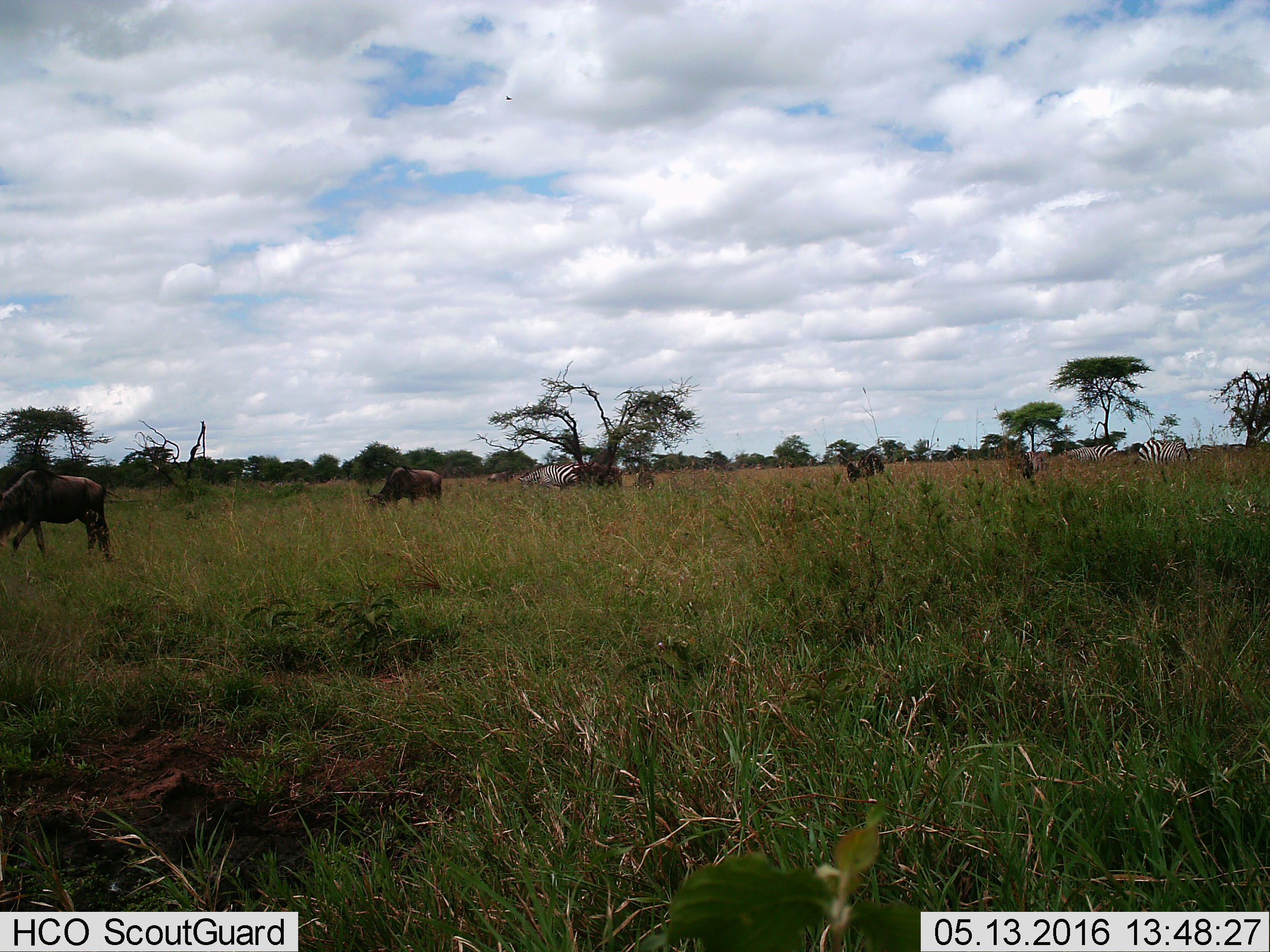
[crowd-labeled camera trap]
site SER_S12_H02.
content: unidentified animal